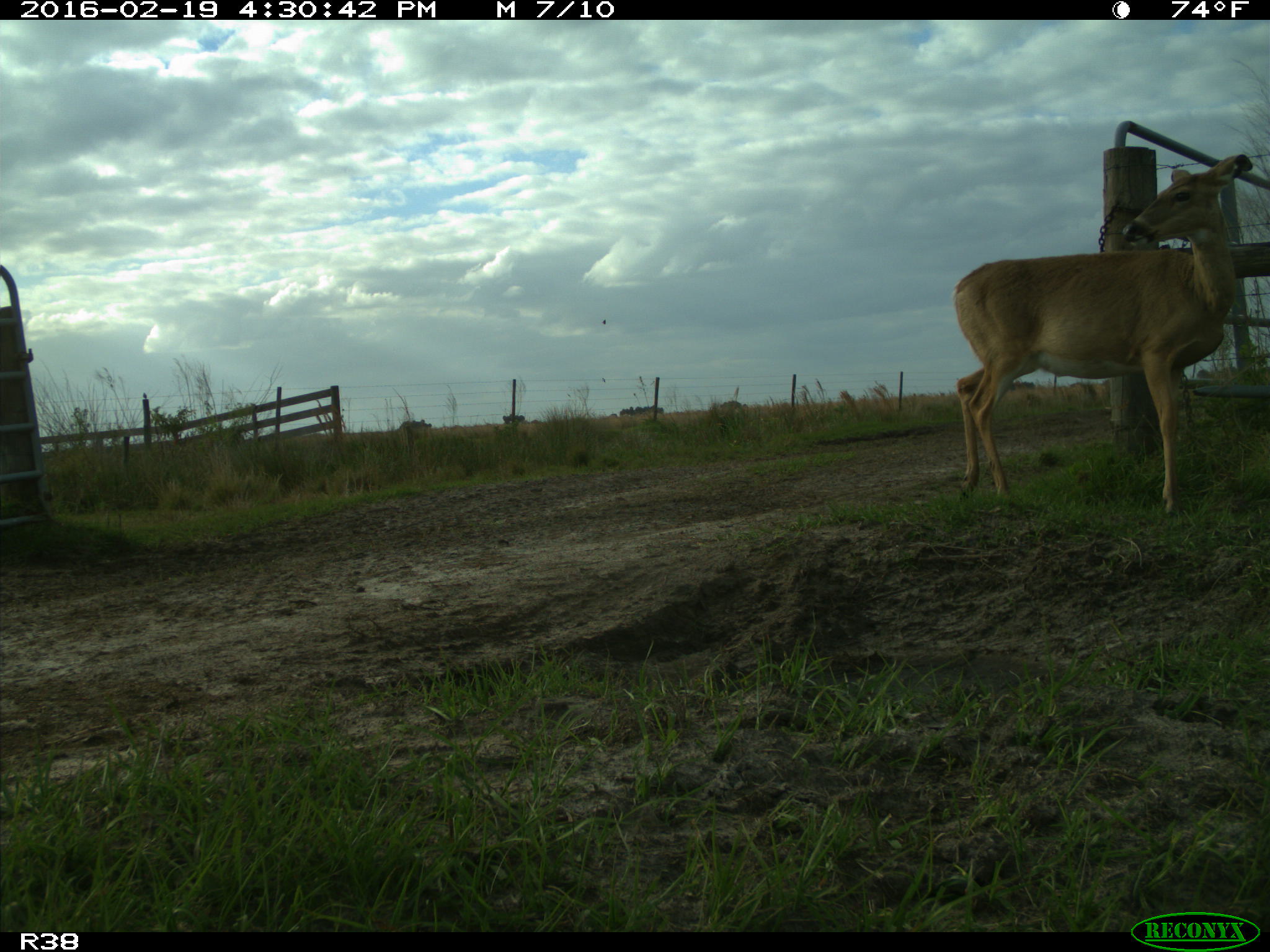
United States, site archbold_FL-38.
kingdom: Animalia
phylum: Chordata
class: Mammalia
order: Artiodactyla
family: Cervidae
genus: Odocoileus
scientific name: Odocoileus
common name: deer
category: unidentified deer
Unidentified deer (deer) (Odocoileus).